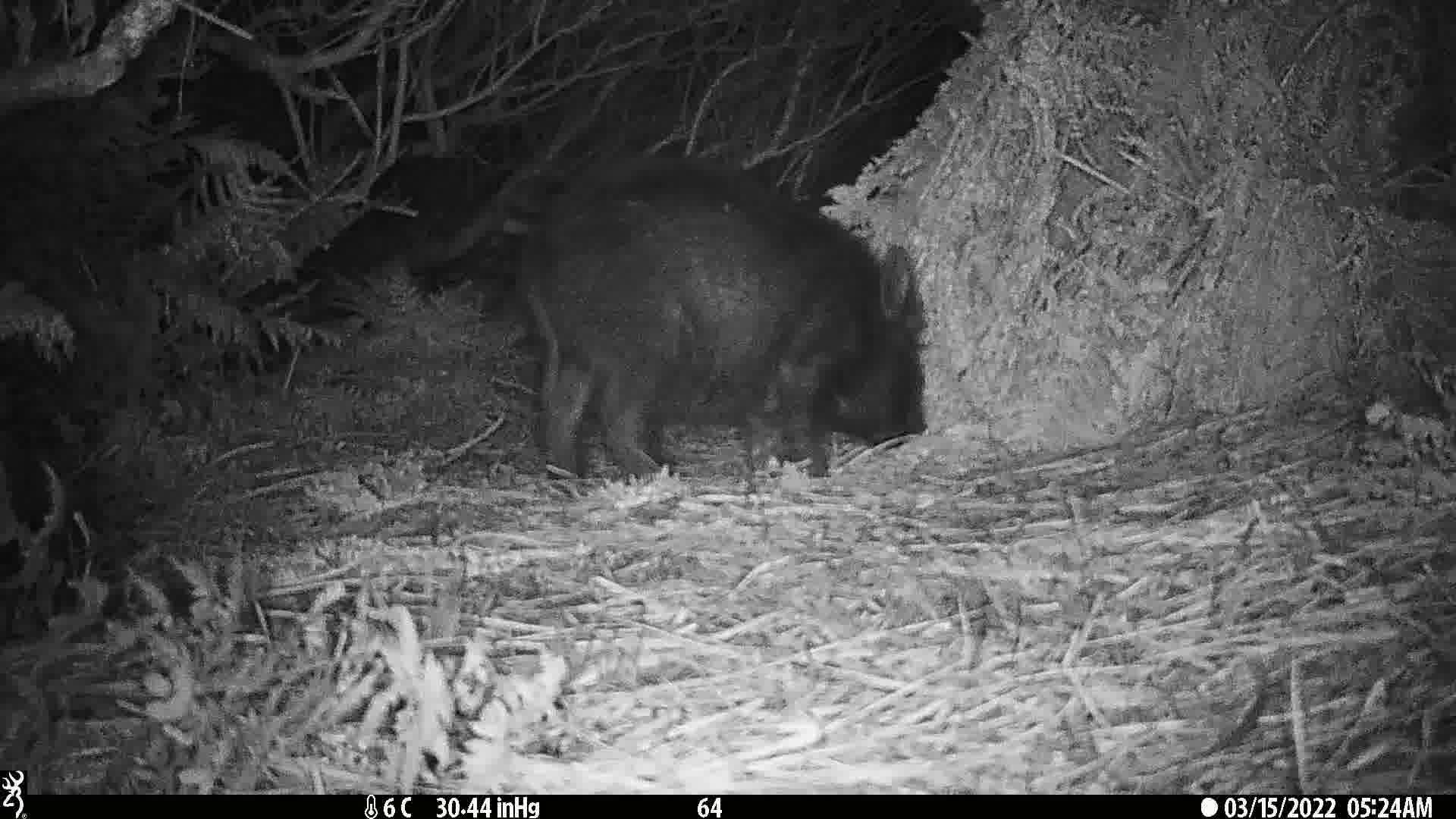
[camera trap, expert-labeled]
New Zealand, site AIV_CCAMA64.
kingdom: Animalia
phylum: Chordata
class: Mammalia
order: Artiodactyla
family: Suidae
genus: Sus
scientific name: Sus scrofa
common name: pig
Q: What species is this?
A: Pig (Sus scrofa).